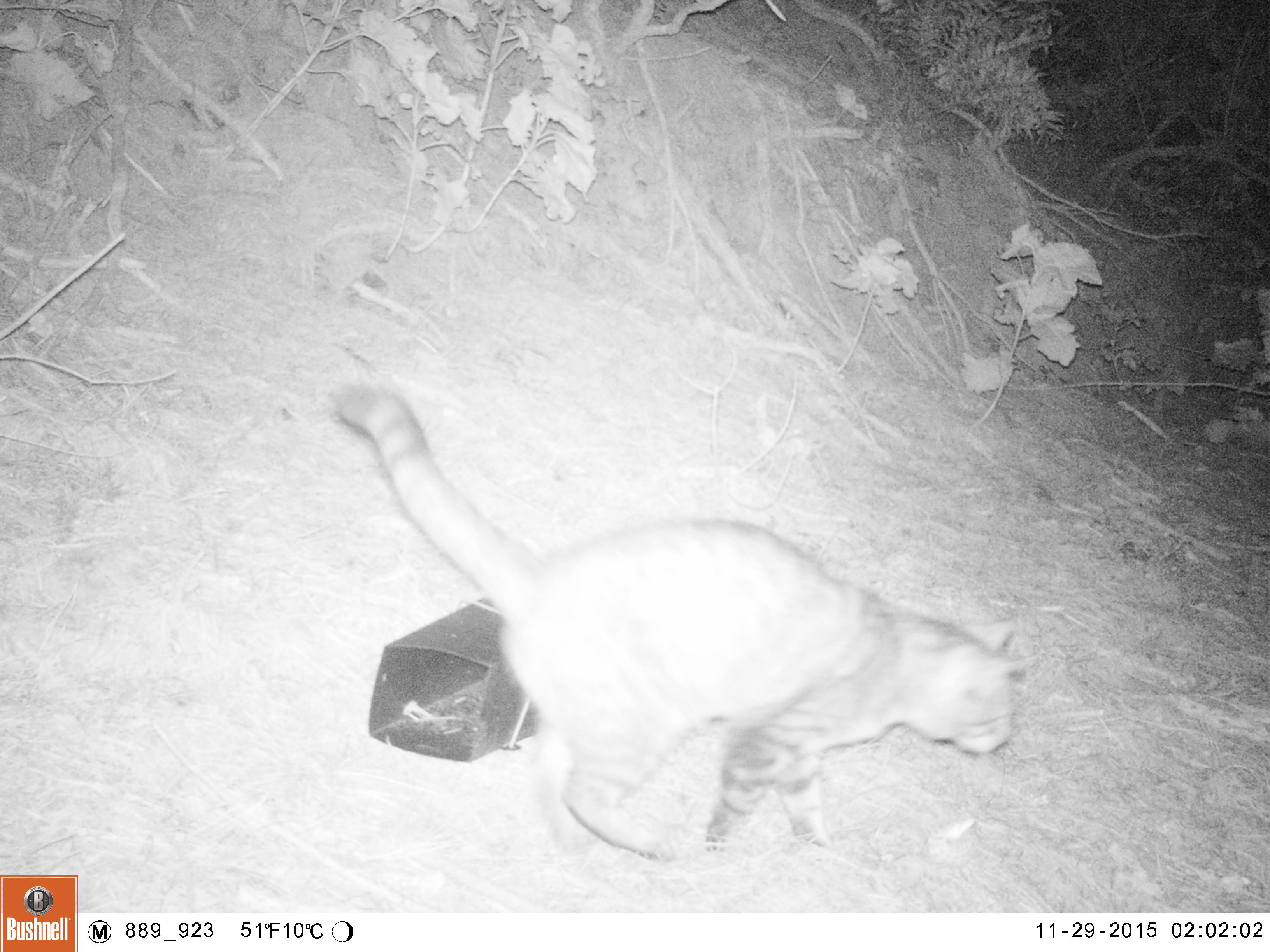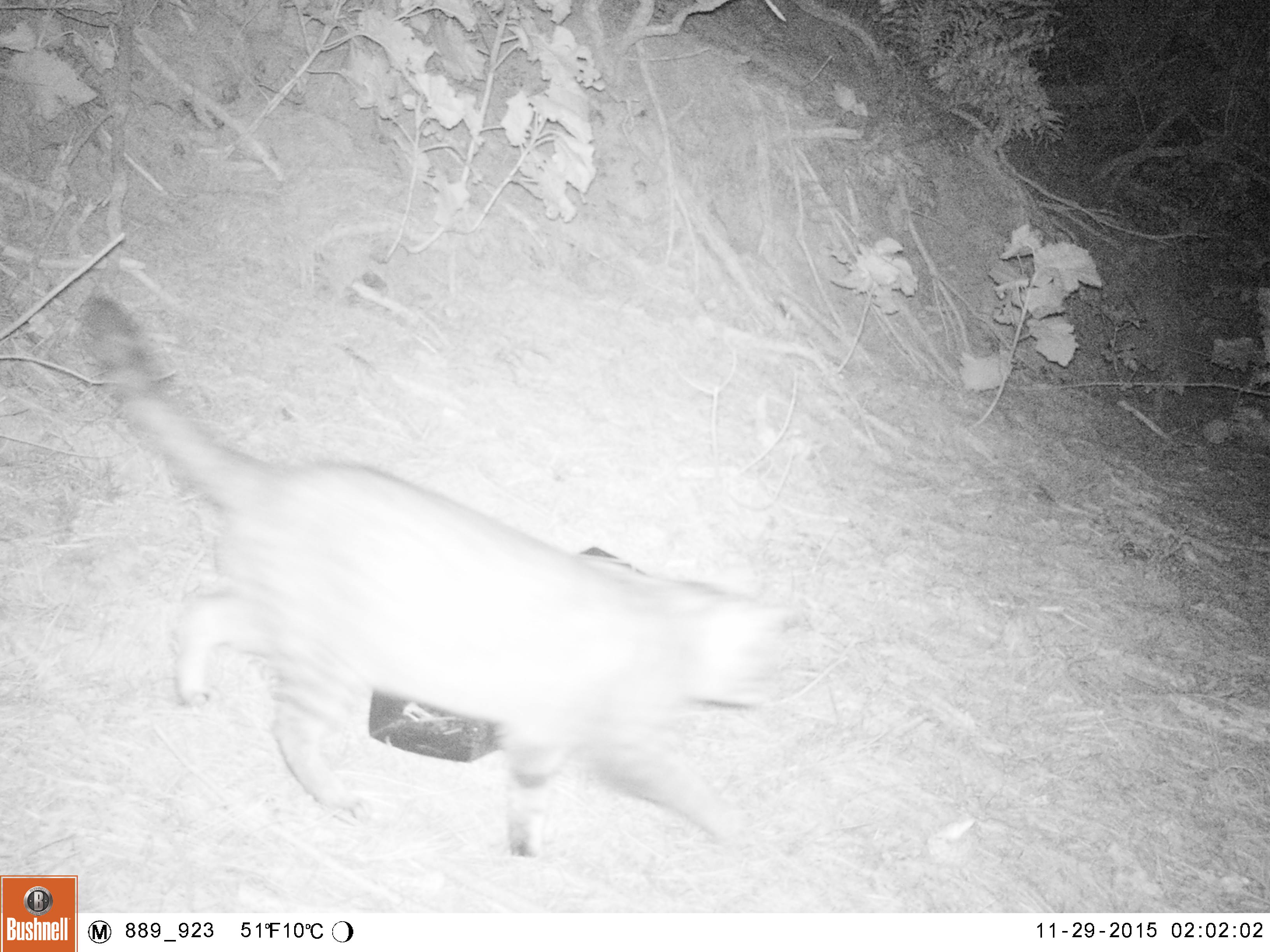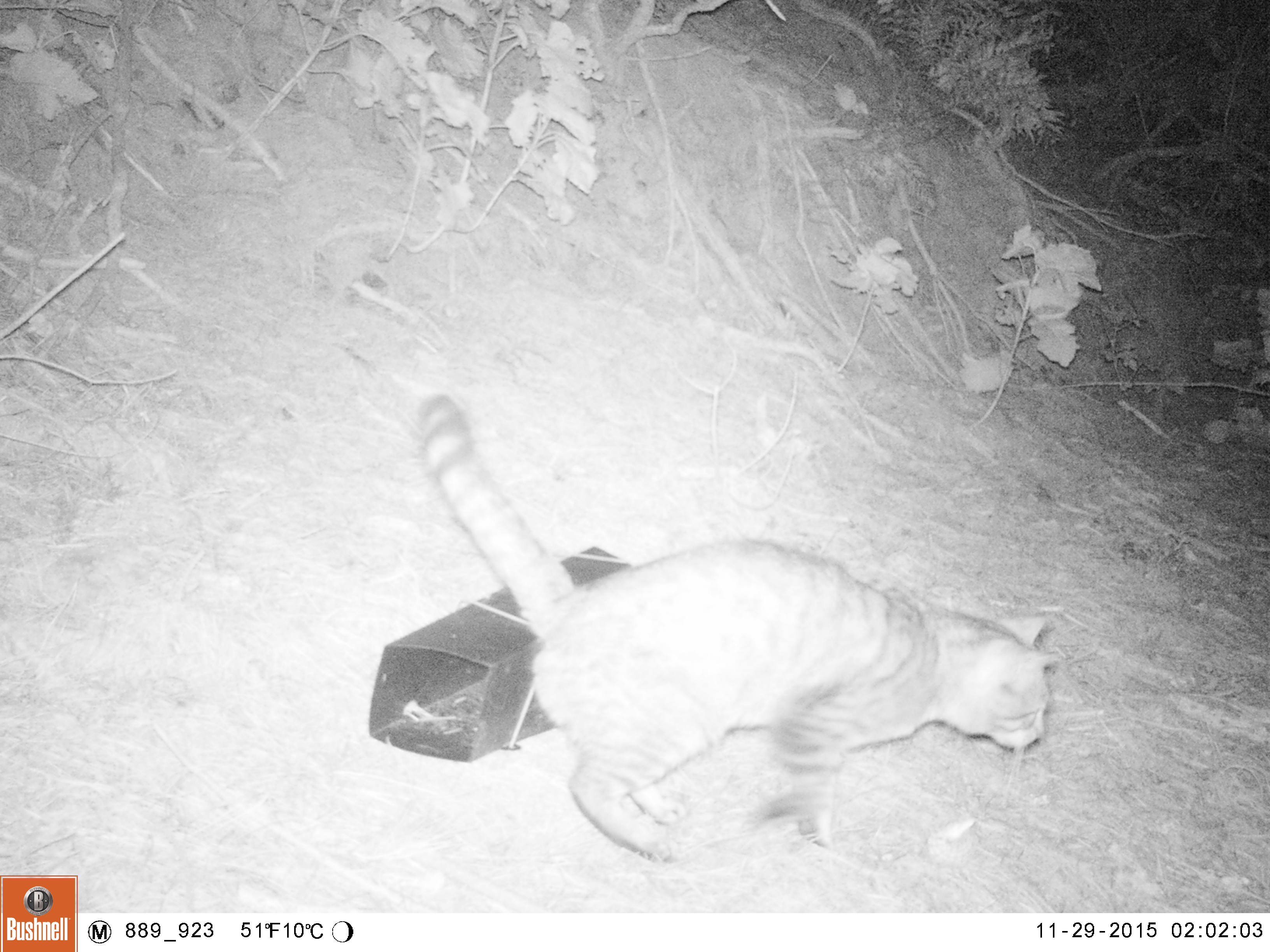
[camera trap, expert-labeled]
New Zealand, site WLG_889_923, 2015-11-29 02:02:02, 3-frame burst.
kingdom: Animalia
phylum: Chordata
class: Mammalia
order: Carnivora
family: Felidae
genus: Felis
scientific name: Felis catus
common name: domestic cat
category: cat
Cat (domestic cat) (Felis catus).